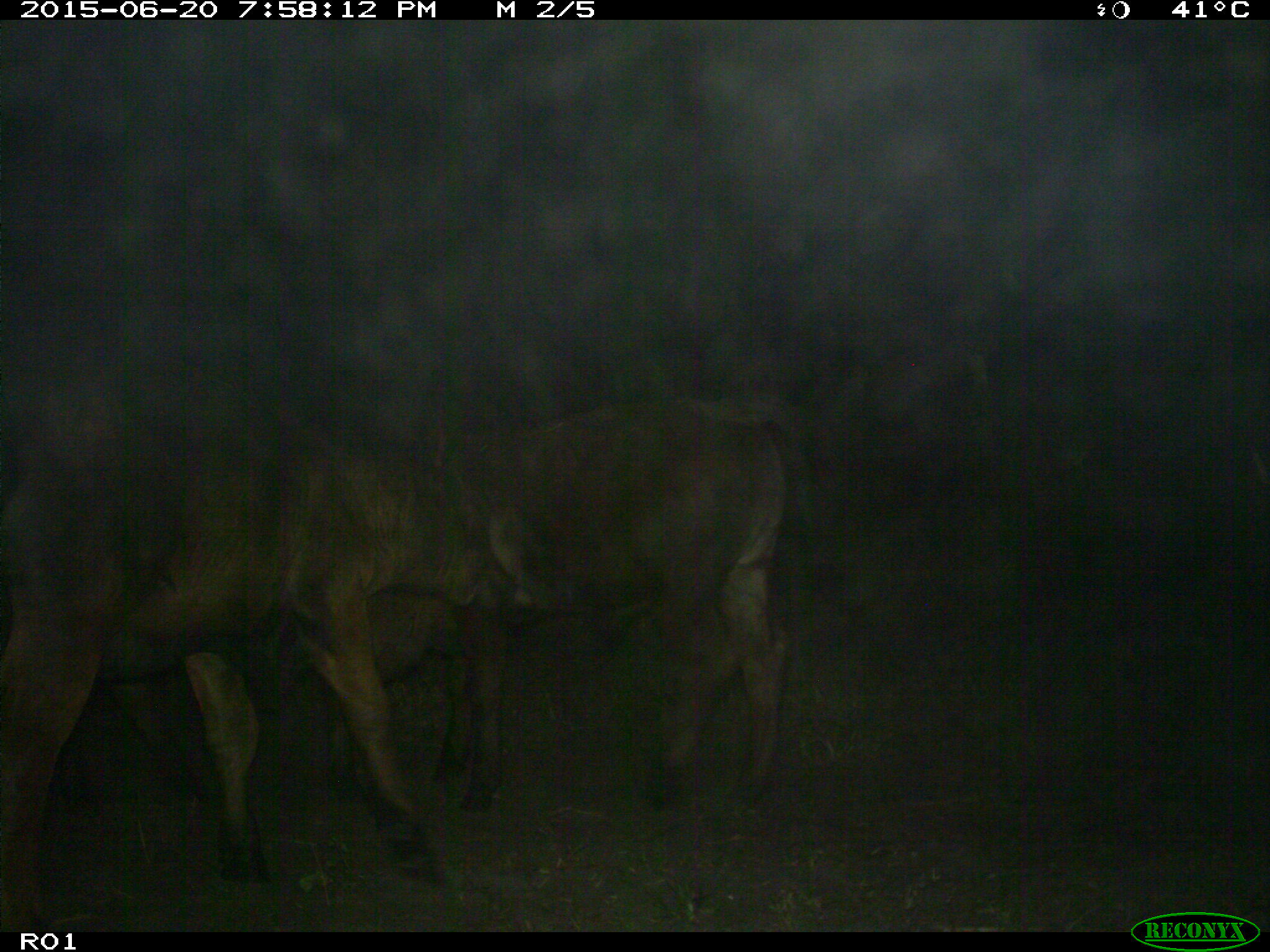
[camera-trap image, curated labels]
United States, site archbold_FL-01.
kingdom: Animalia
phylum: Chordata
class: Mammalia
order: Artiodactyla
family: Bovidae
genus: Bos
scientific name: Bos taurus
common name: domestic cow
Bos taurus (domestic cow).